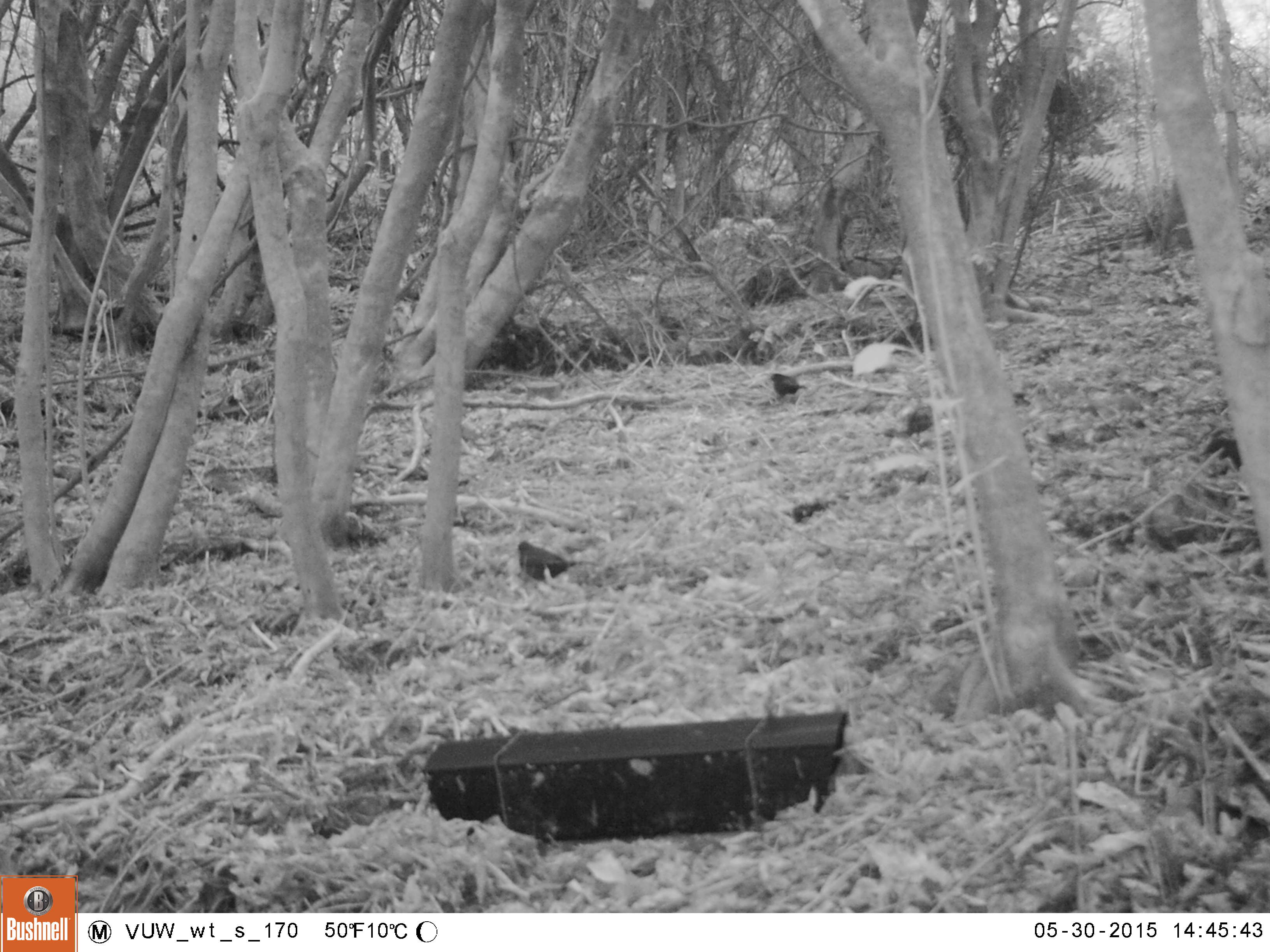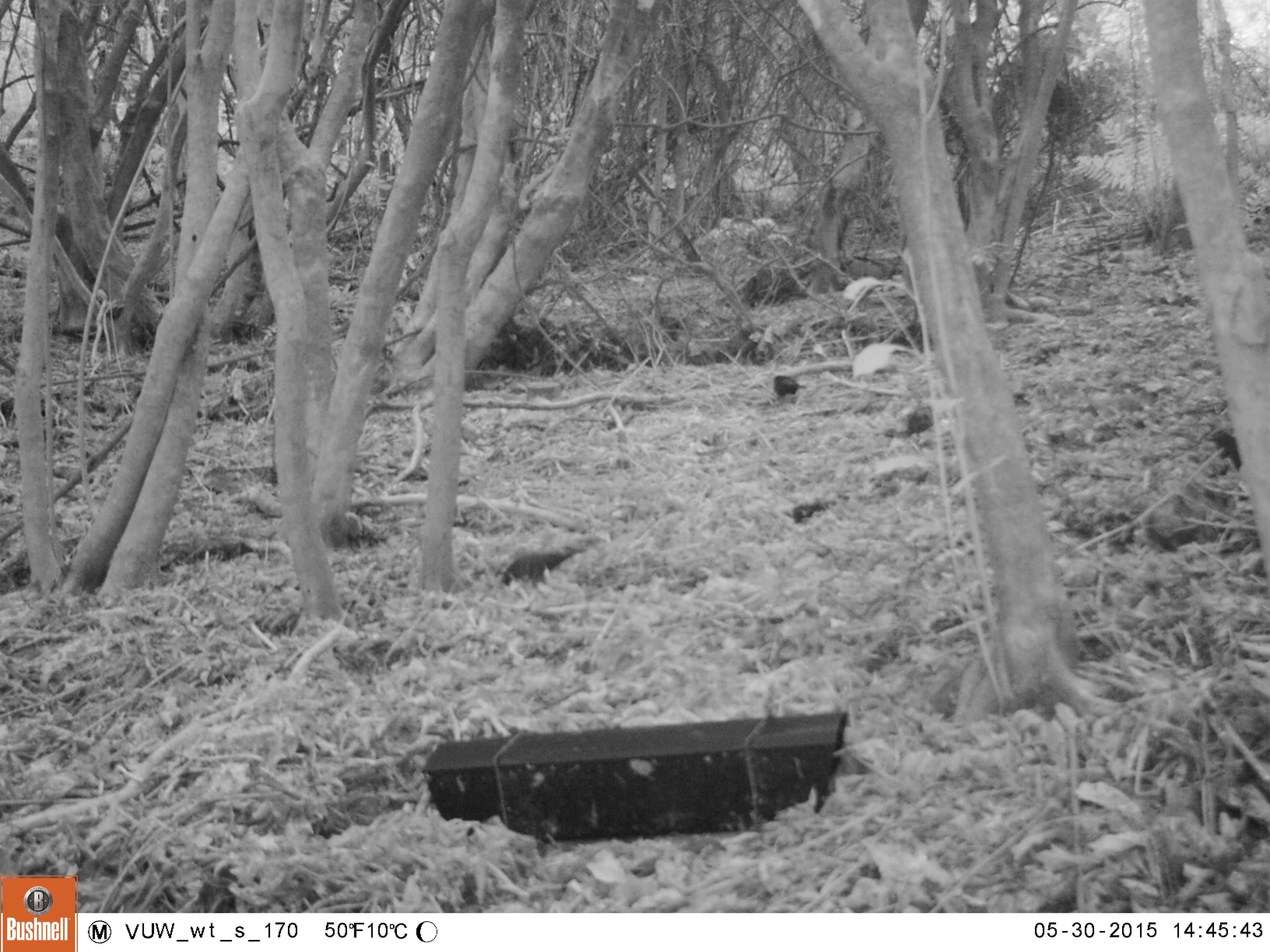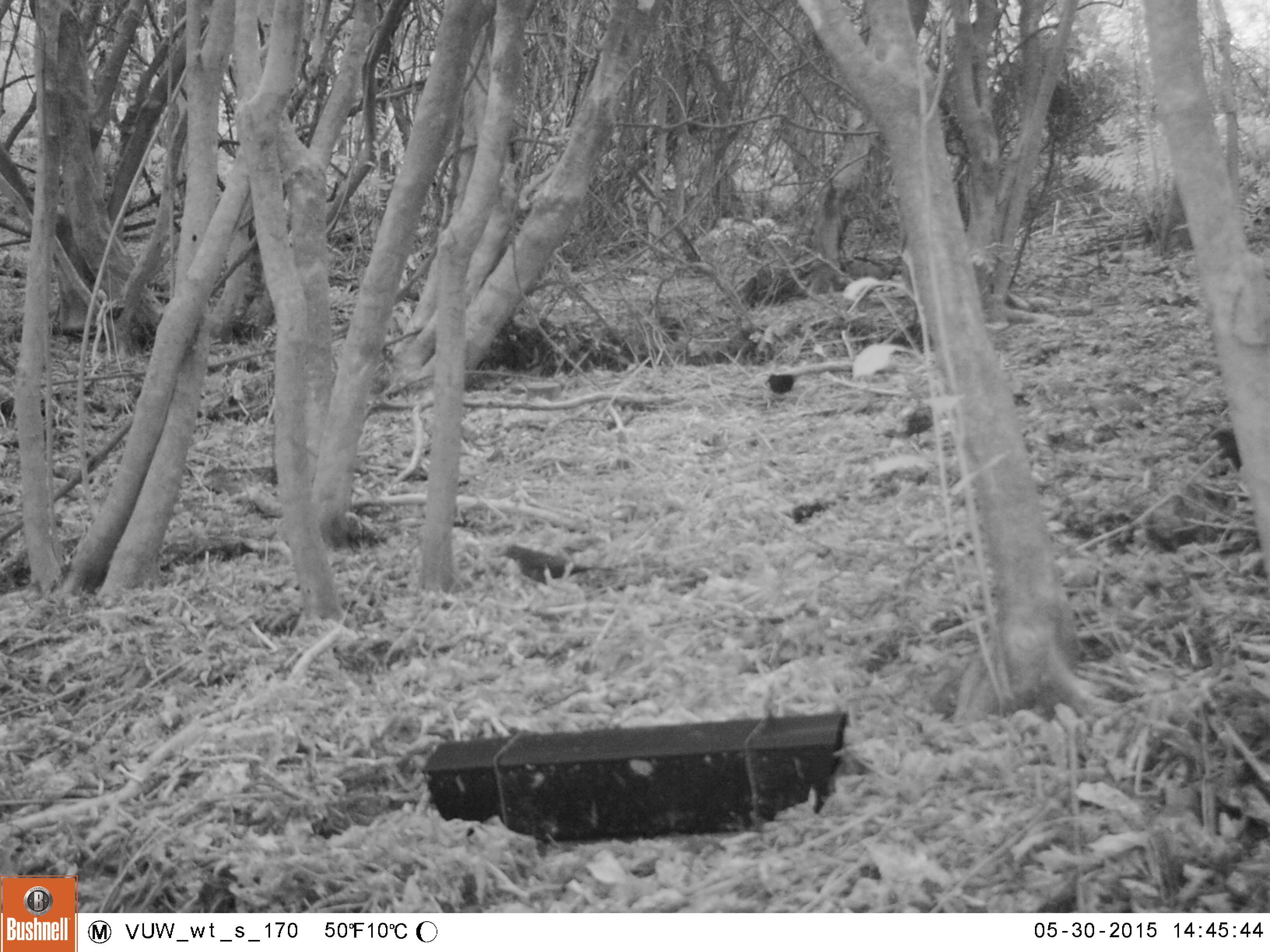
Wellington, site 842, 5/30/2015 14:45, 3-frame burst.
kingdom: Animalia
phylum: Chordata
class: Aves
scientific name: Aves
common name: bird